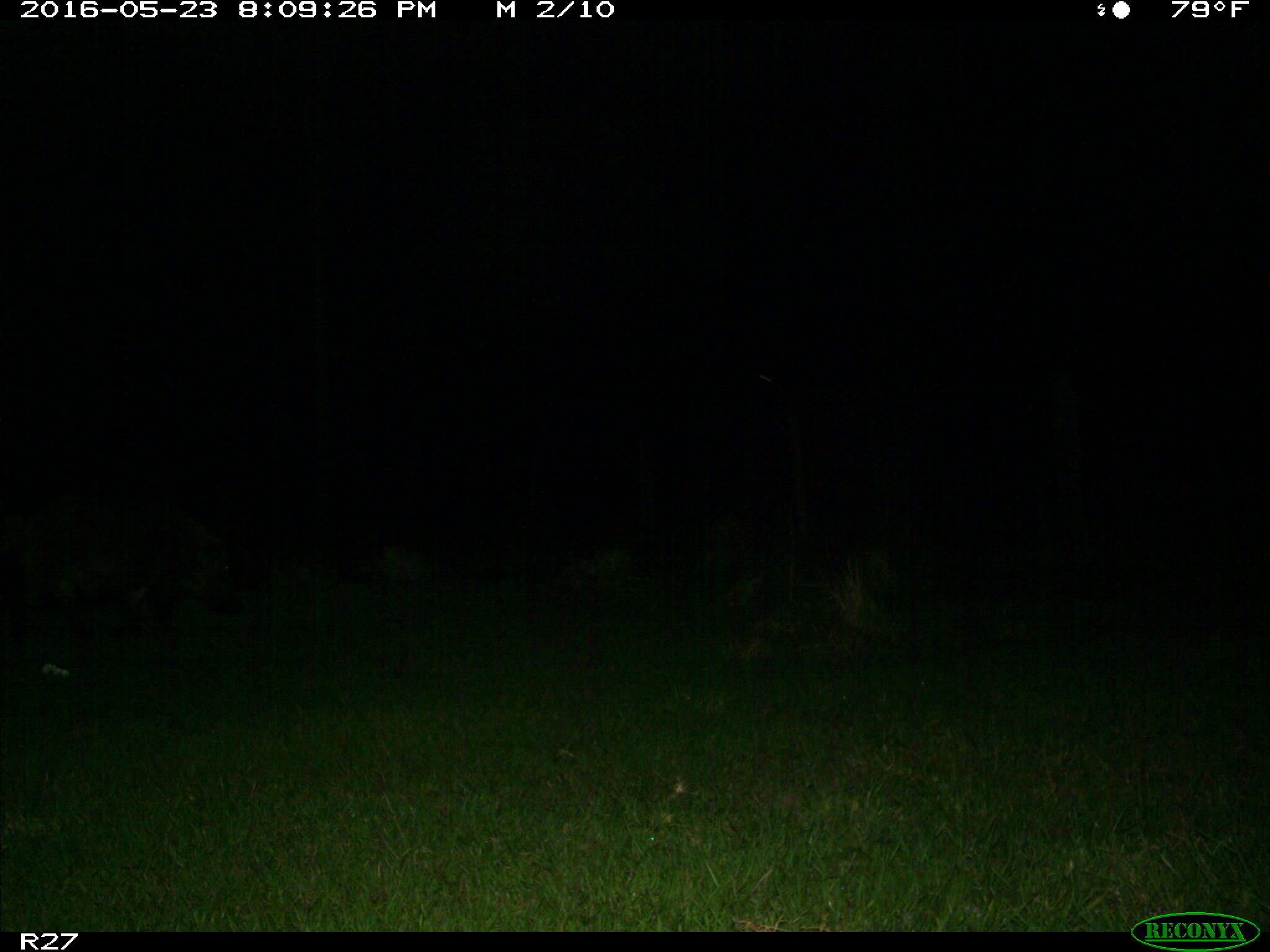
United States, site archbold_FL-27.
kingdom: Animalia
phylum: Chordata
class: Mammalia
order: Artiodactyla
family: Suidae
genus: Sus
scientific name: Sus scrofa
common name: wild boar